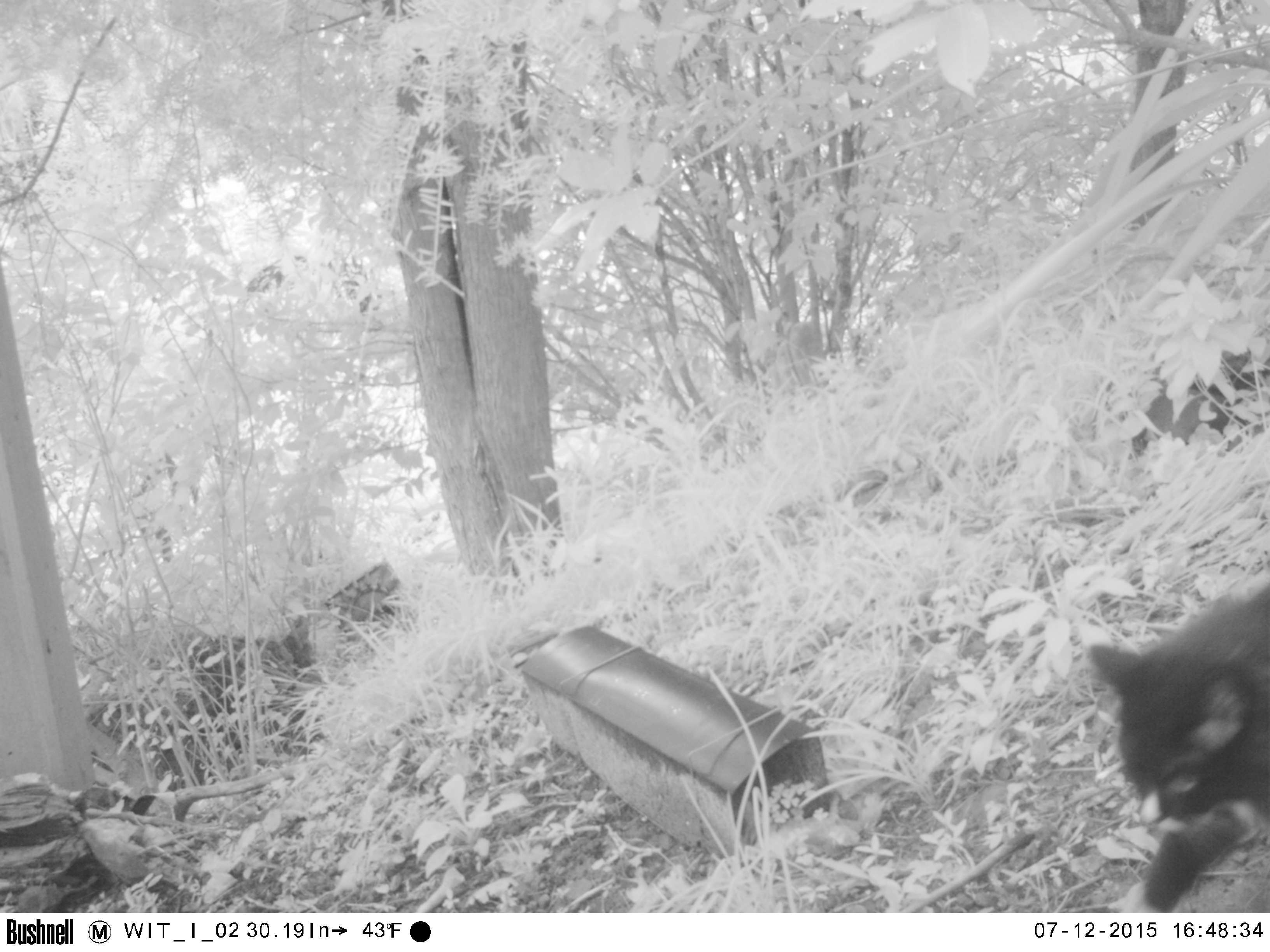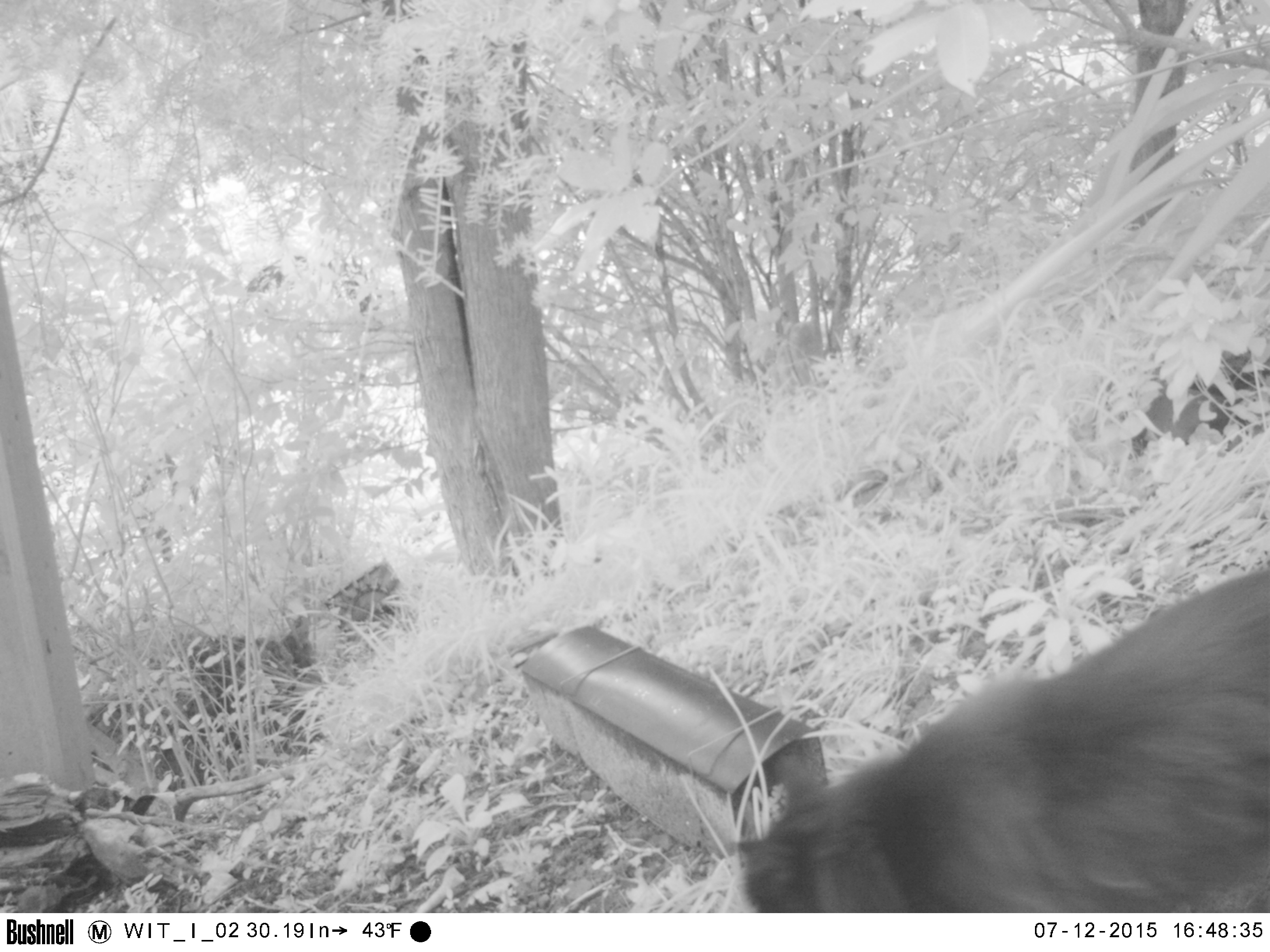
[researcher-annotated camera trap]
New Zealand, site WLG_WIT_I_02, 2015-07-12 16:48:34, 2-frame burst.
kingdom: Animalia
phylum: Chordata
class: Mammalia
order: Carnivora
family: Felidae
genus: Felis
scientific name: Felis catus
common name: domestic cat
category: cat